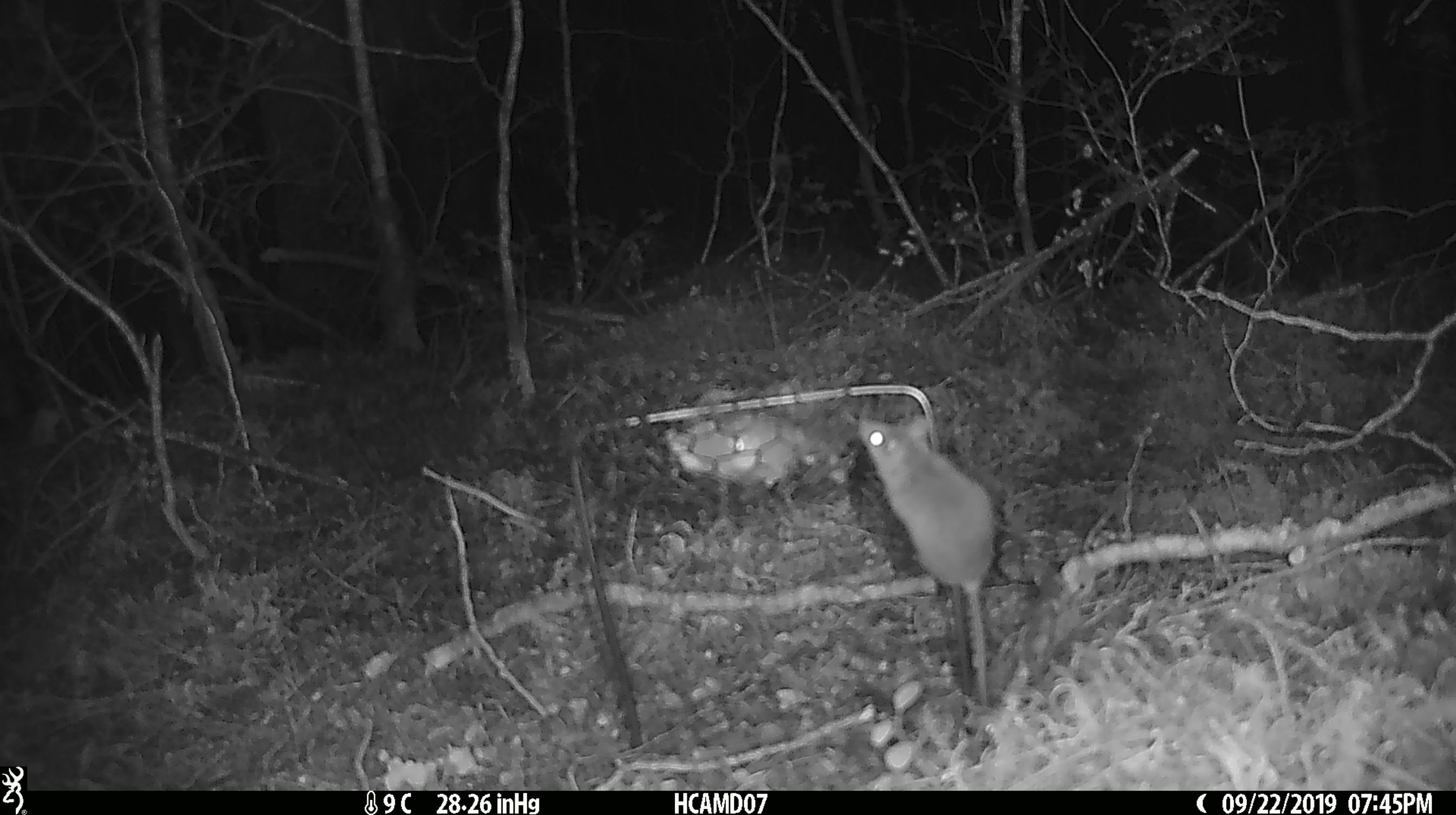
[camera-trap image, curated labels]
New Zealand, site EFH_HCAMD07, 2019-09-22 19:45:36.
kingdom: Animalia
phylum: Chordata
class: Mammalia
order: Rodentia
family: Muridae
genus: Mus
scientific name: Mus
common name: mouse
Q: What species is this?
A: Mouse (Mus).